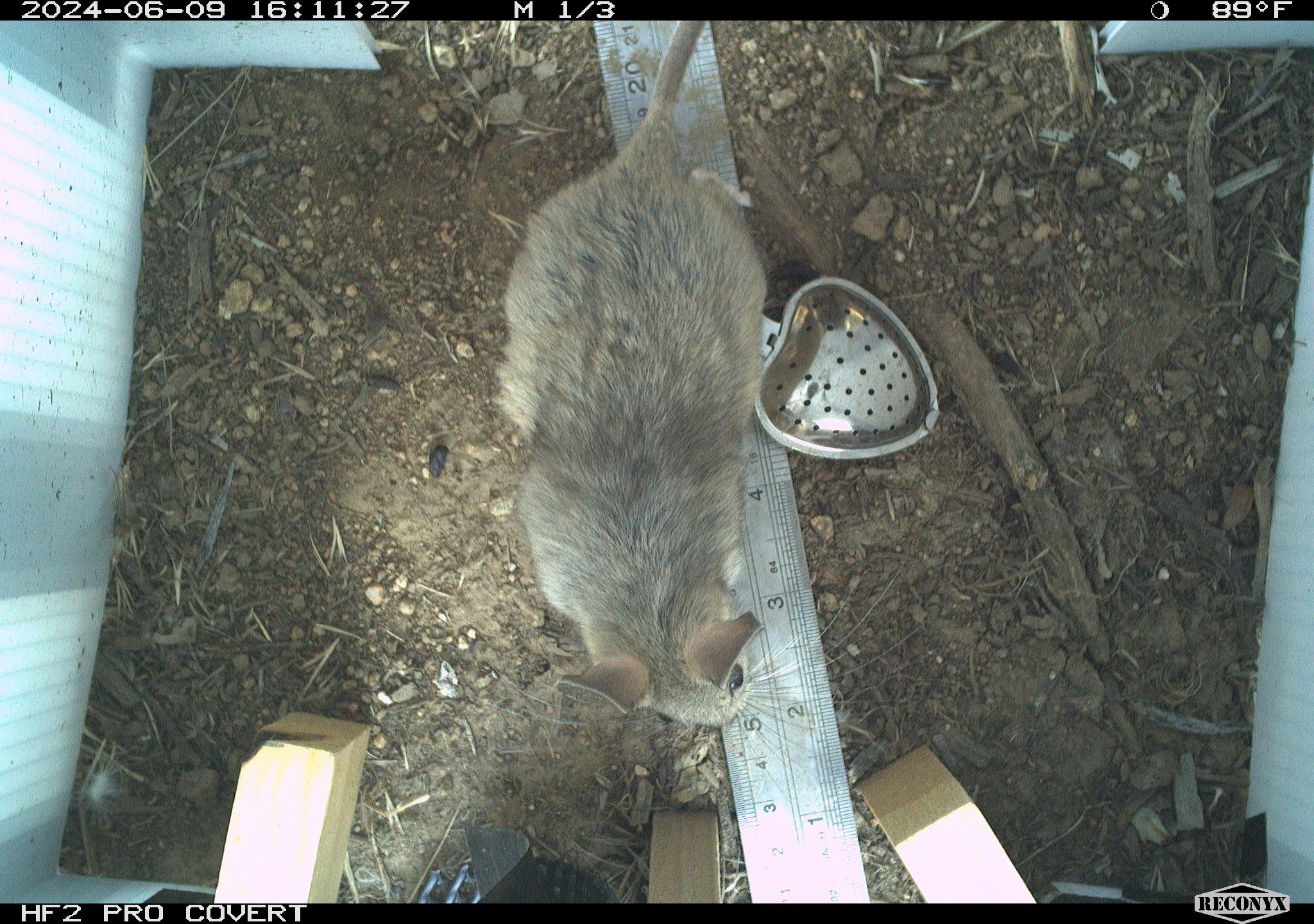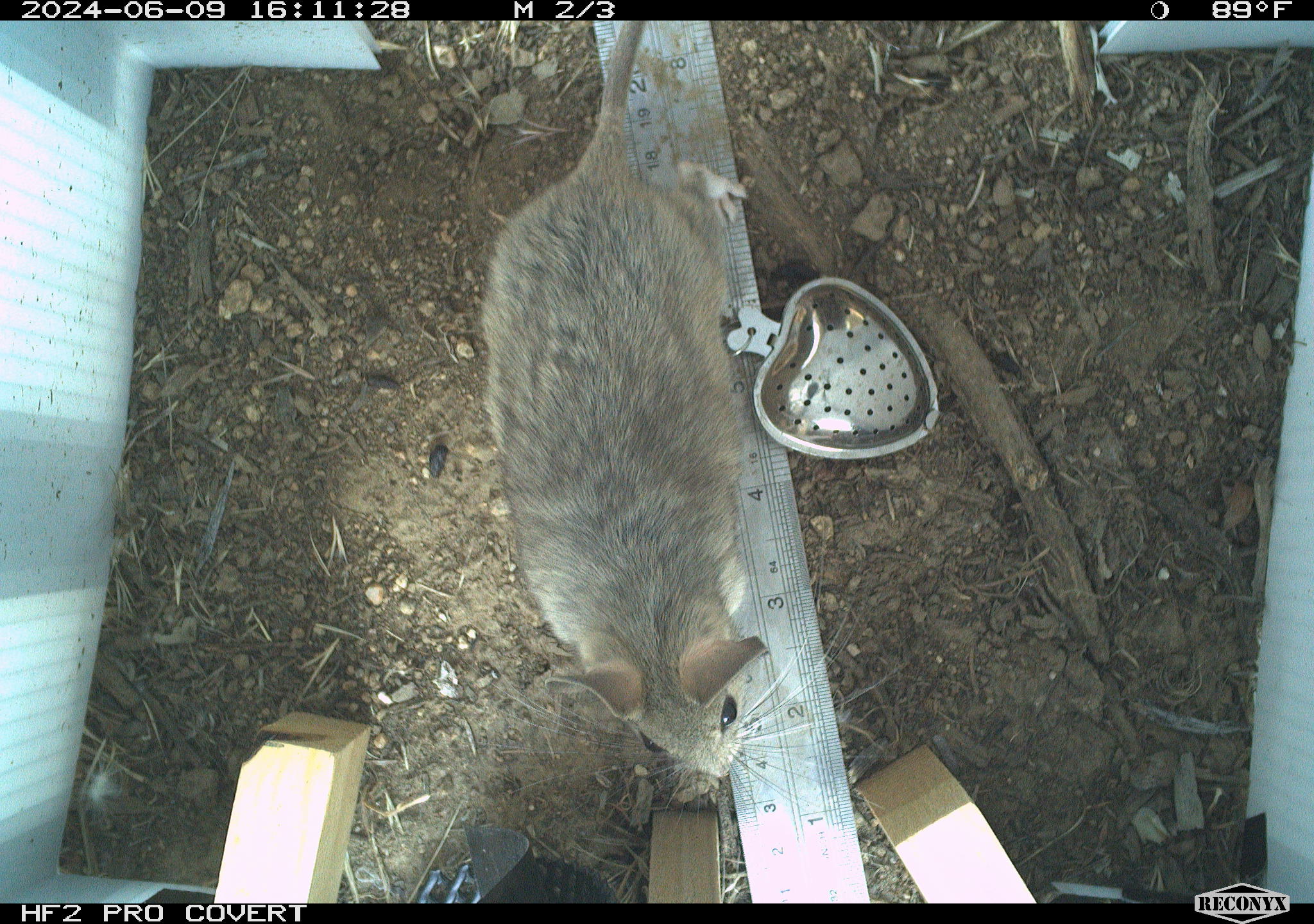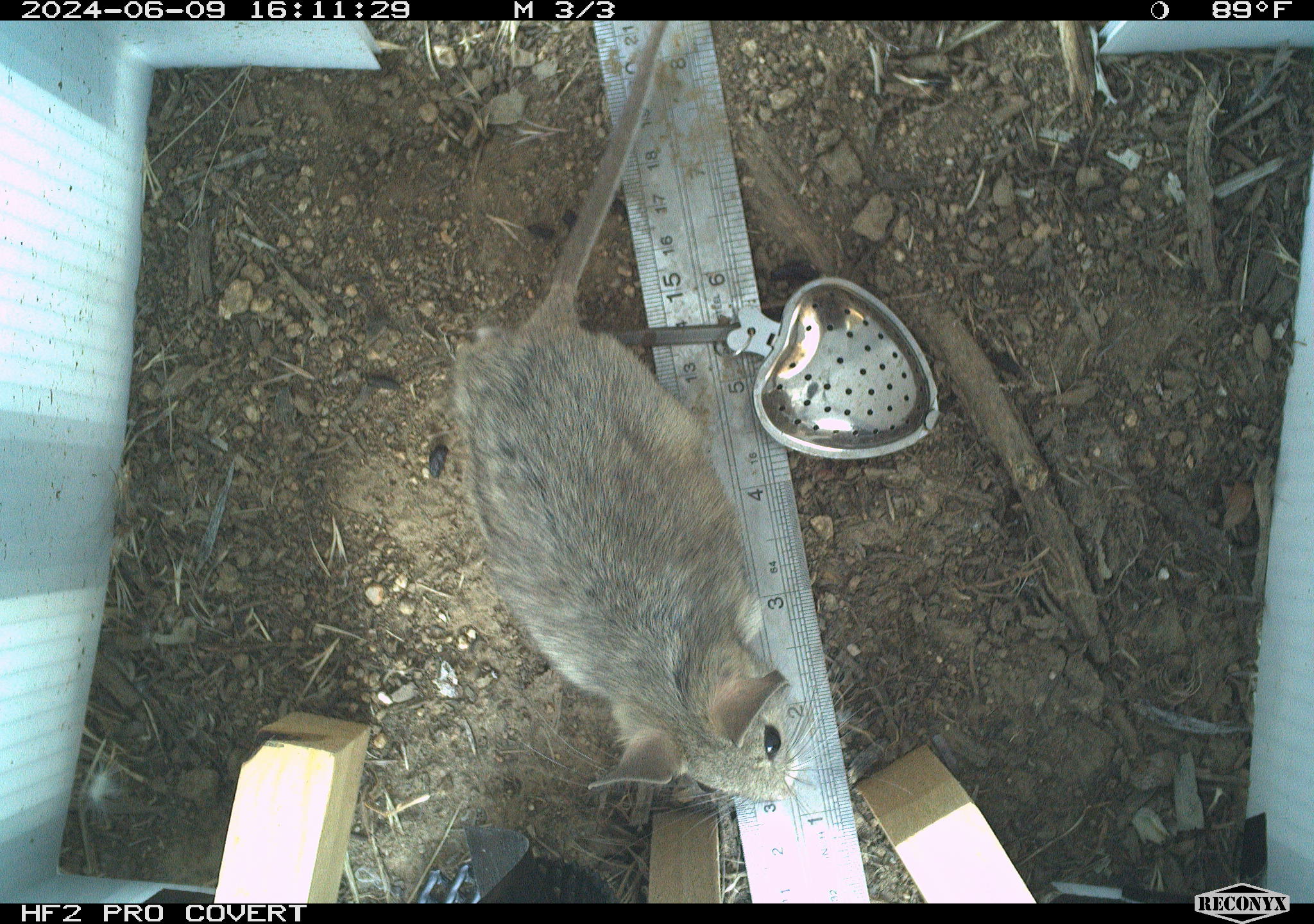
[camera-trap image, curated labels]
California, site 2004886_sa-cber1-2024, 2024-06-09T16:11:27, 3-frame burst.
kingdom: Animalia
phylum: Chordata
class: Mammalia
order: Rodentia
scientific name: Rodentia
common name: woodrat or rat or mouse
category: woodrat or rat or mouse species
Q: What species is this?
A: Woodrat or rat or mouse species (woodrat or rat or mouse) (Rodentia).